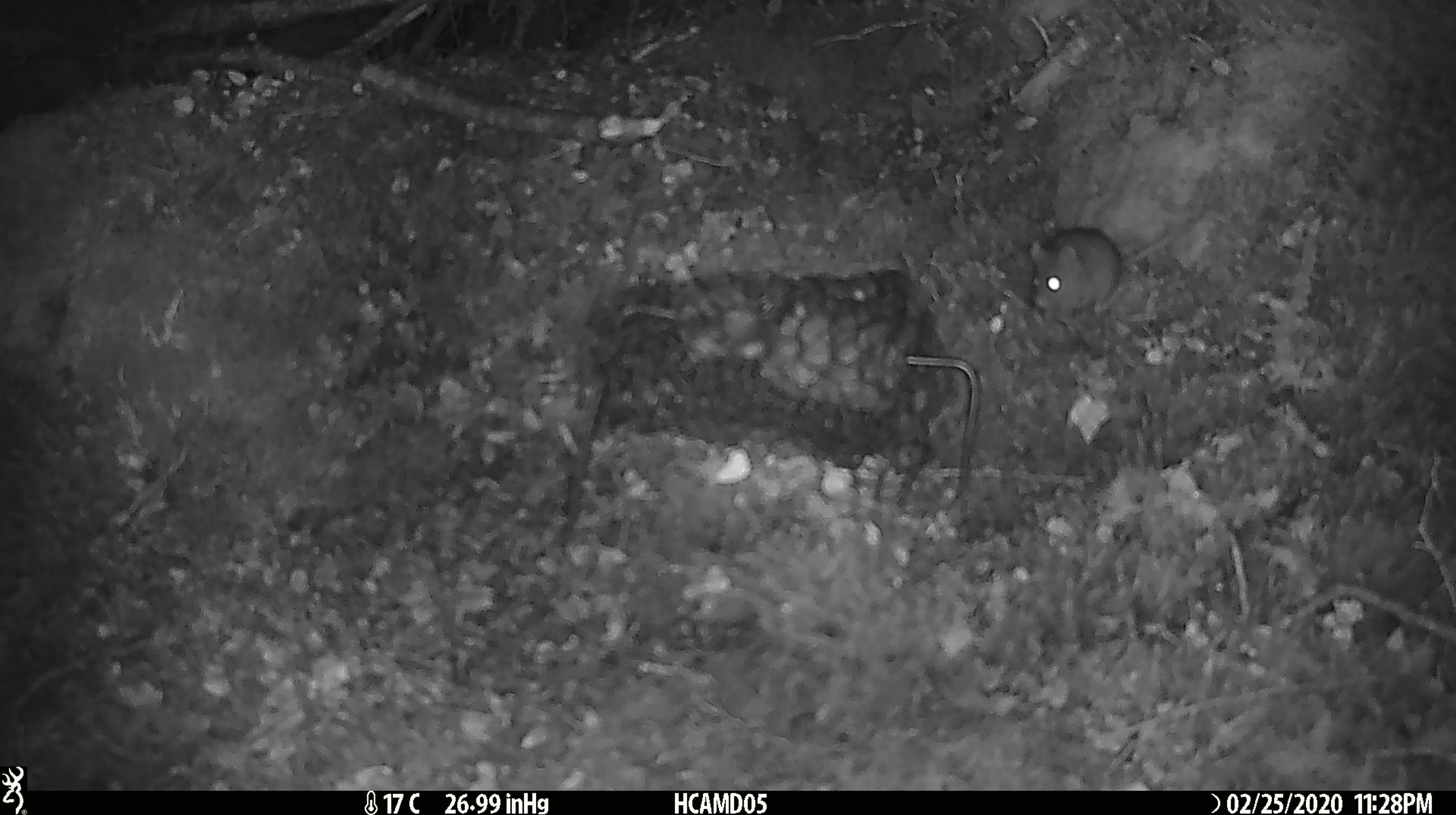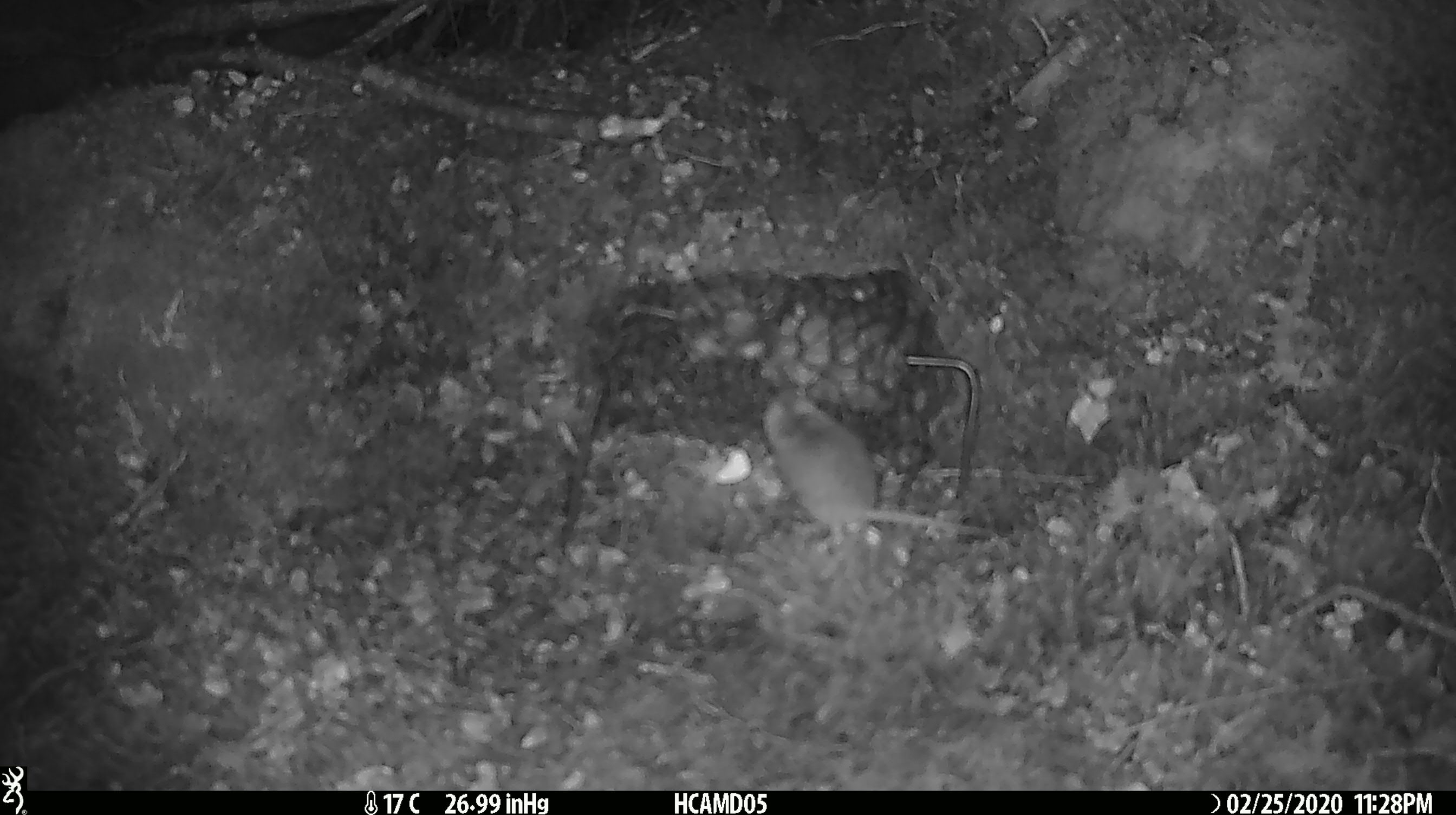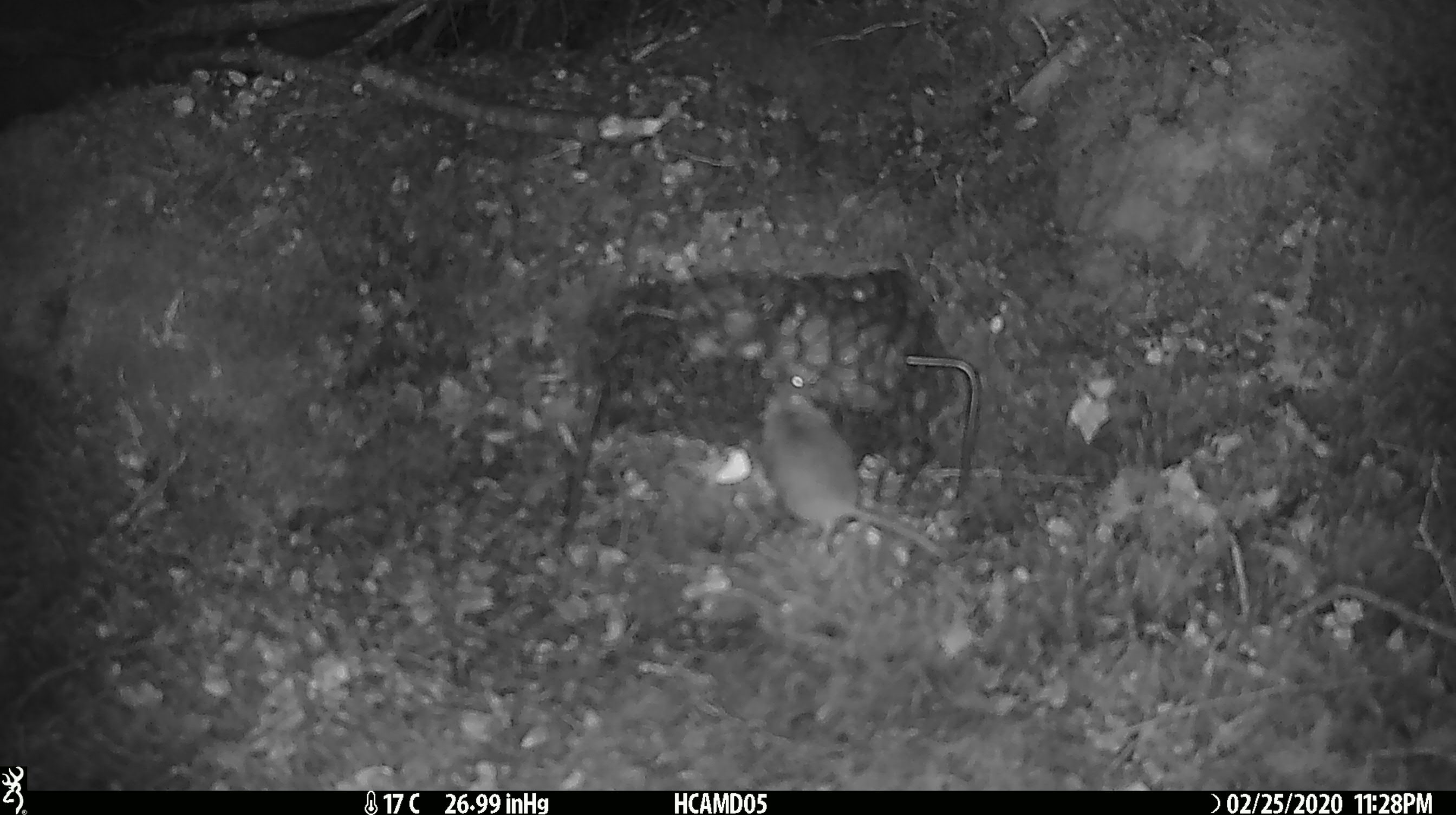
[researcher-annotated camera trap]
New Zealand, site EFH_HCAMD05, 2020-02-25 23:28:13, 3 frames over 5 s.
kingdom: Animalia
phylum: Chordata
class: Mammalia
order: Rodentia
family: Muridae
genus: Mus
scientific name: Mus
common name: mouse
Mouse (Mus).